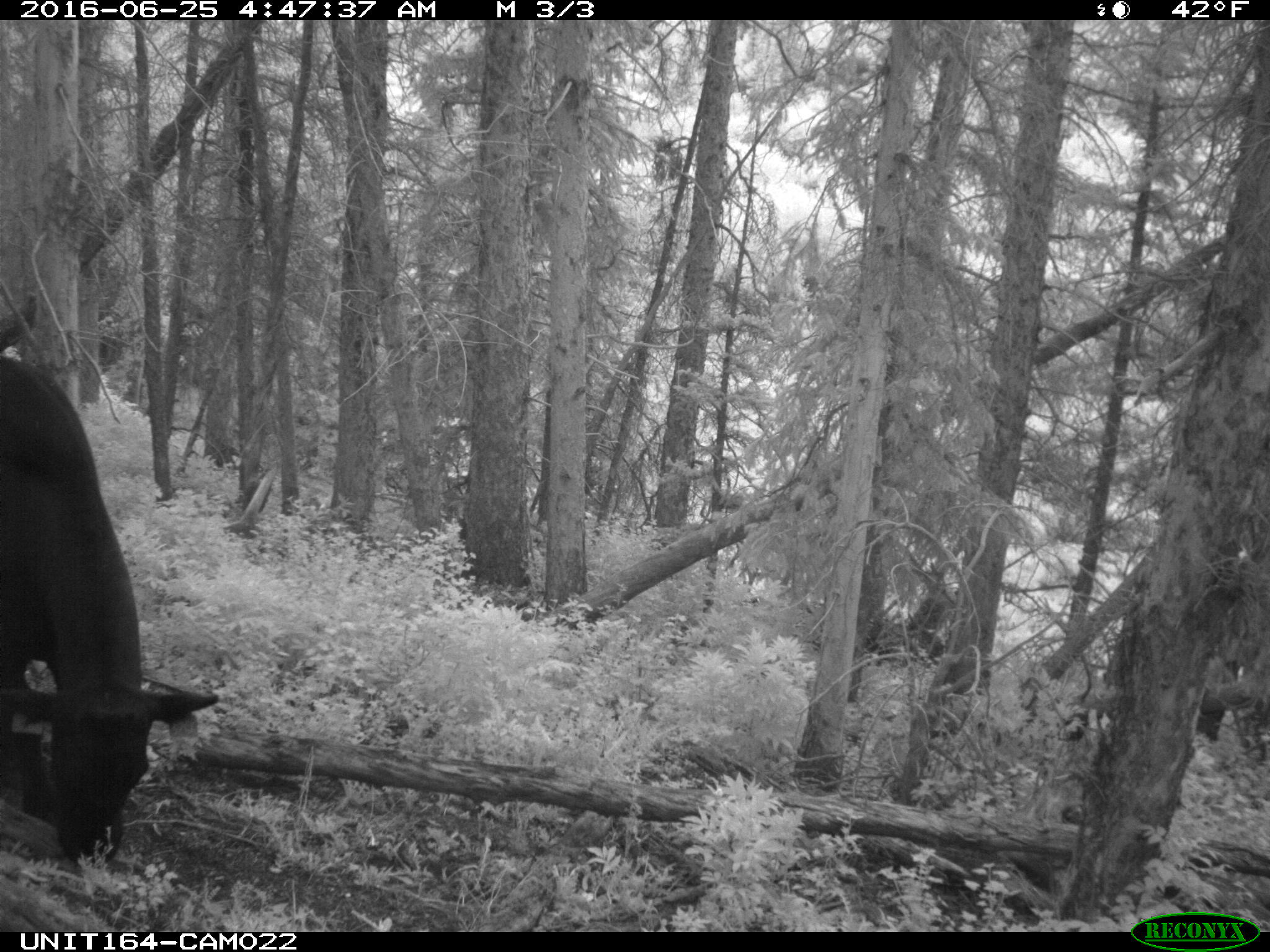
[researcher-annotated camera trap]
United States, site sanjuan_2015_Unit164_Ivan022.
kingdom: Animalia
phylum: Chordata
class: Mammalia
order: Artiodactyla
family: Bovidae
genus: Bos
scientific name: Bos taurus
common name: domestic cow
Bos taurus (domestic cow).